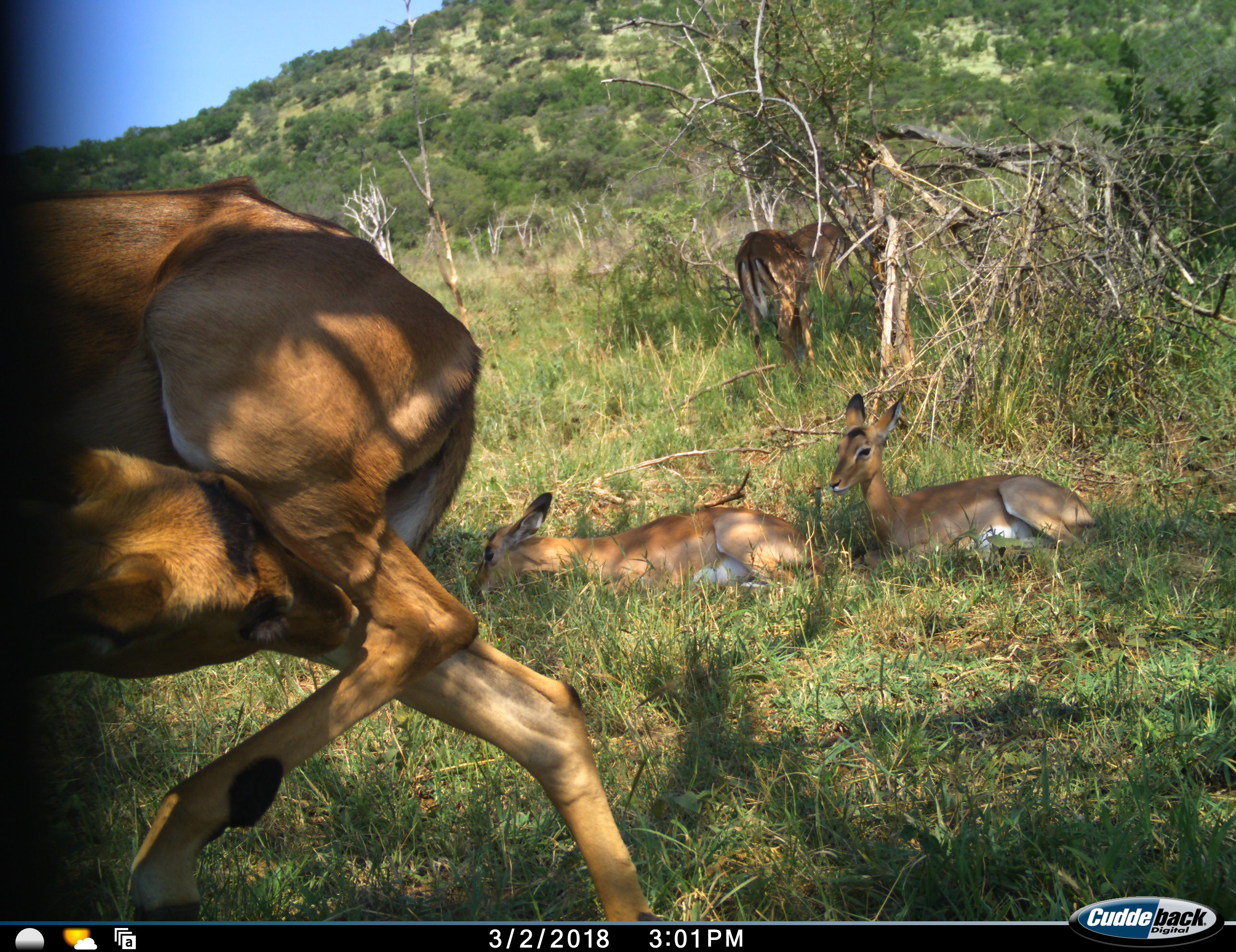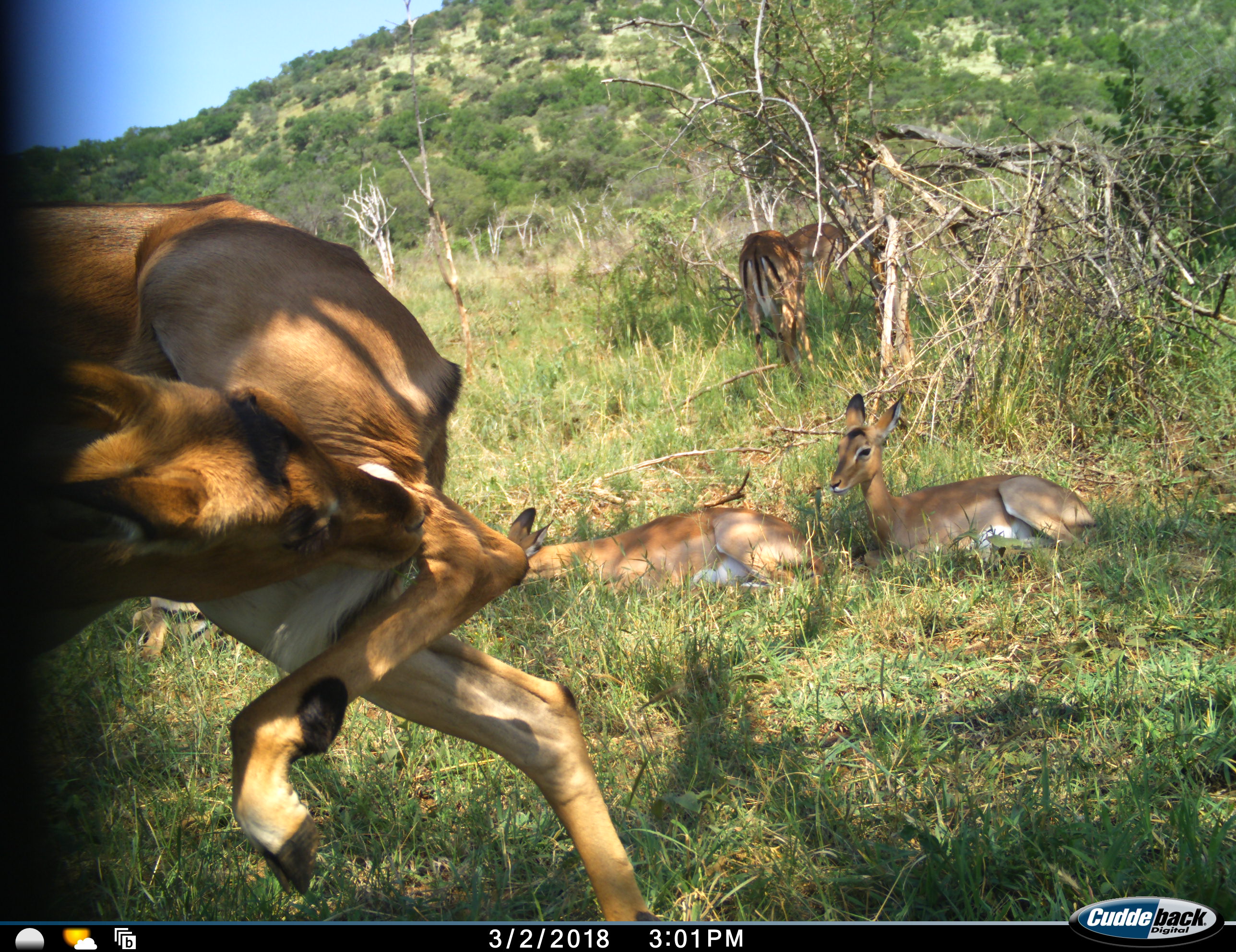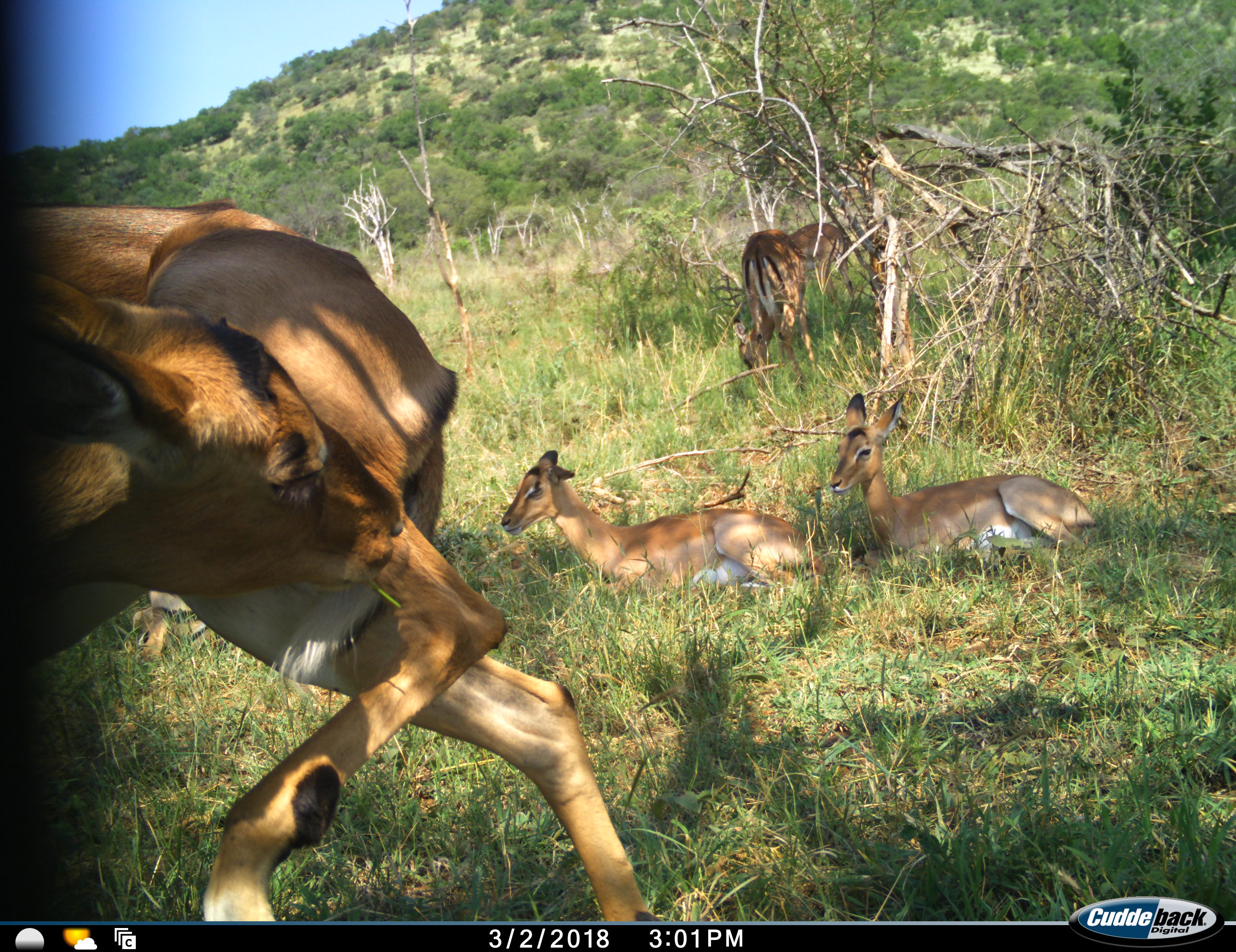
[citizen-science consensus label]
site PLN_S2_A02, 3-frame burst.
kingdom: Animalia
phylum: Chordata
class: Mammalia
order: Artiodactyla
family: Bovidae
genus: Aepyceros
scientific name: Aepyceros melampus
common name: impala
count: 5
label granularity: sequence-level